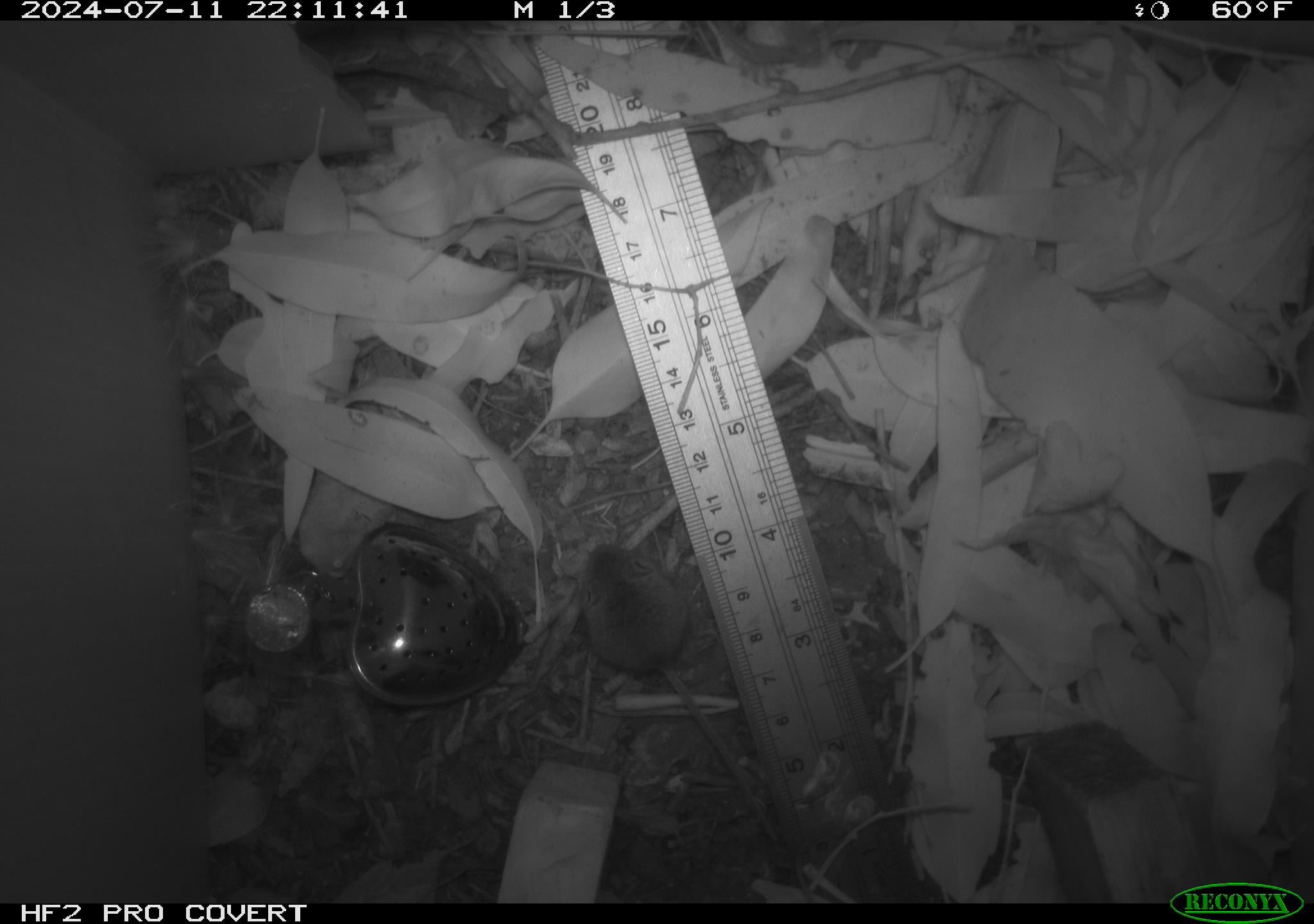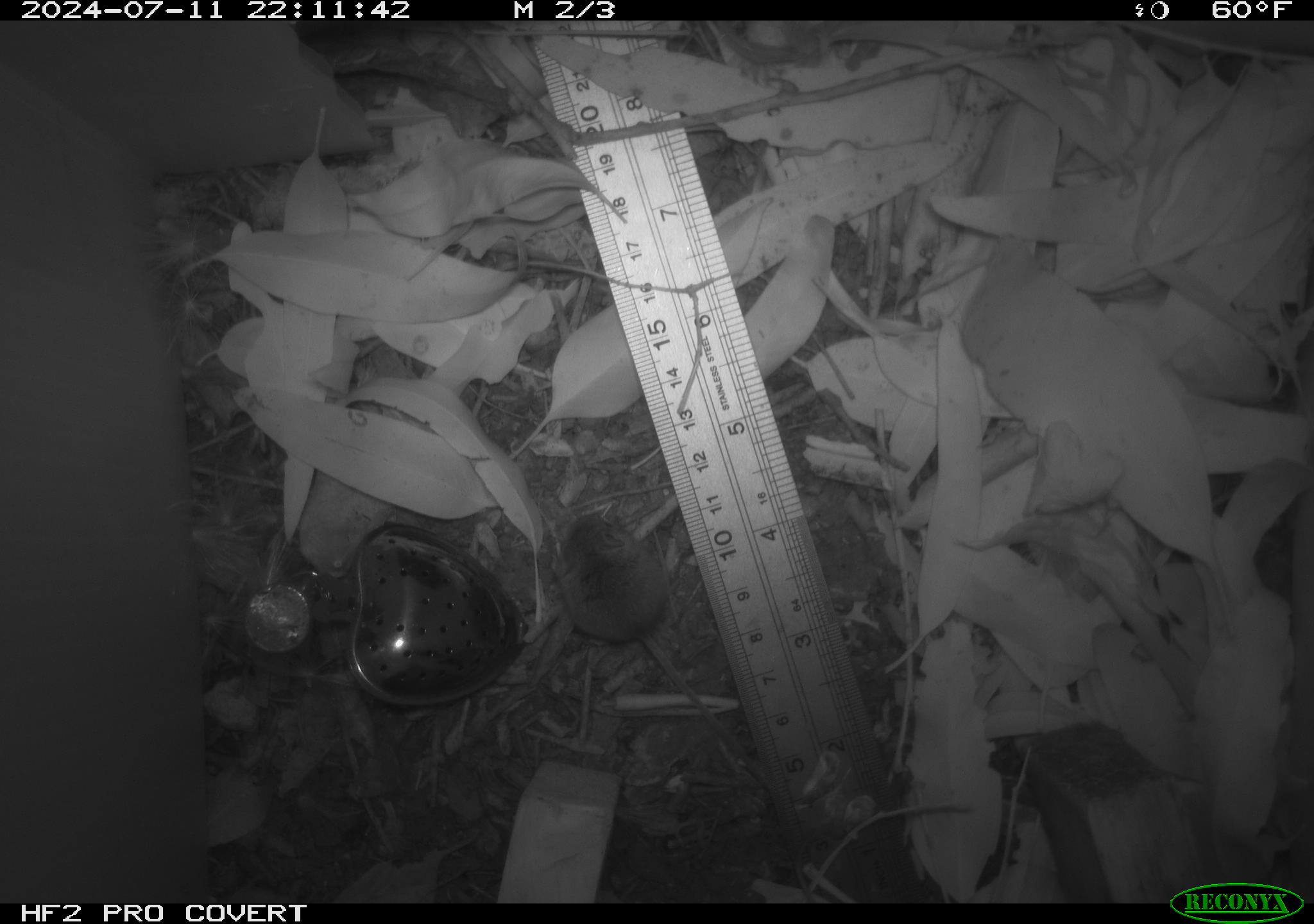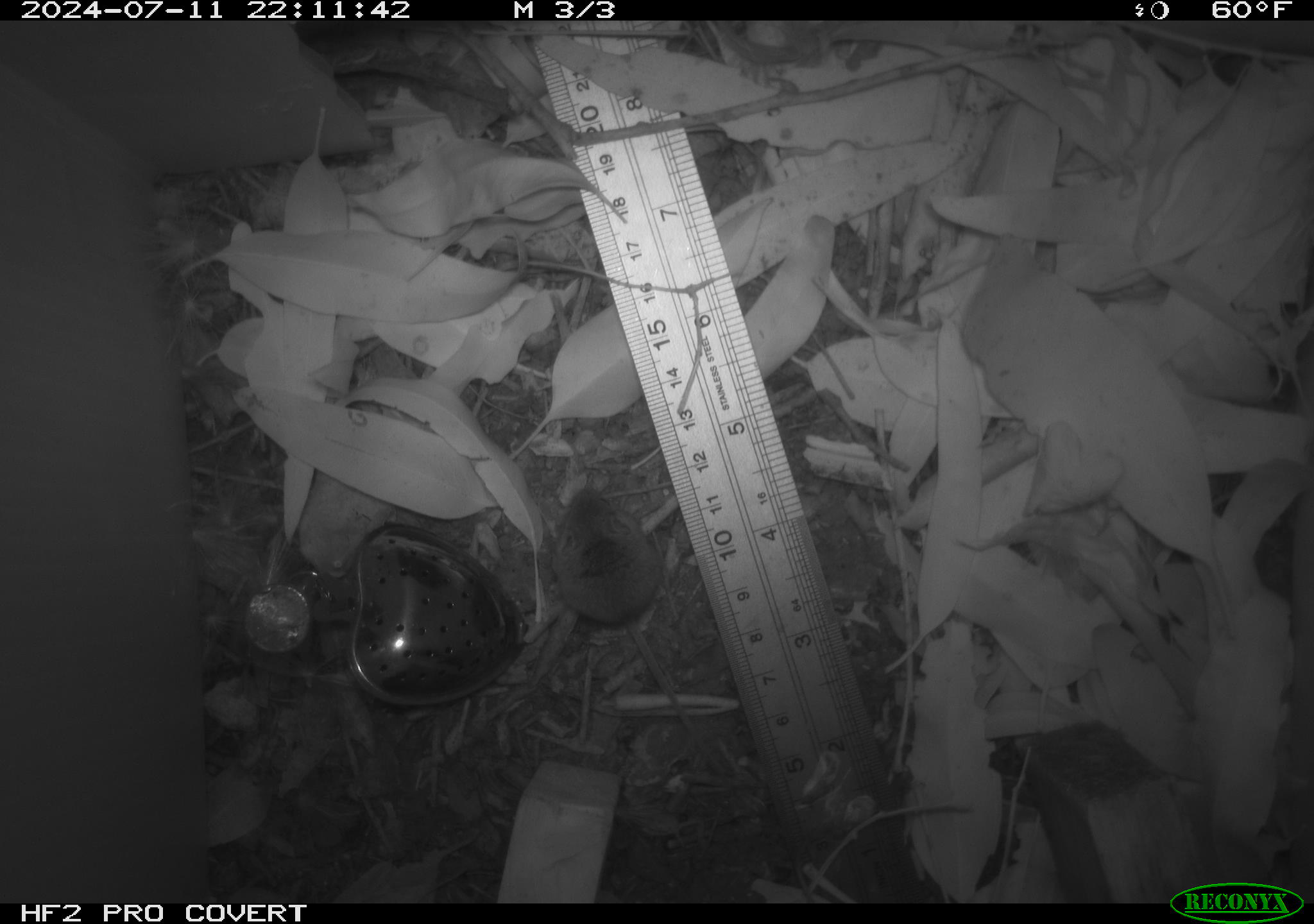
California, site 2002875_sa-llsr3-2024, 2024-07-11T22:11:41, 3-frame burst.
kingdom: Animalia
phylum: Chordata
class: Mammalia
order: Rodentia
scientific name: Rodentia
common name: mouse species